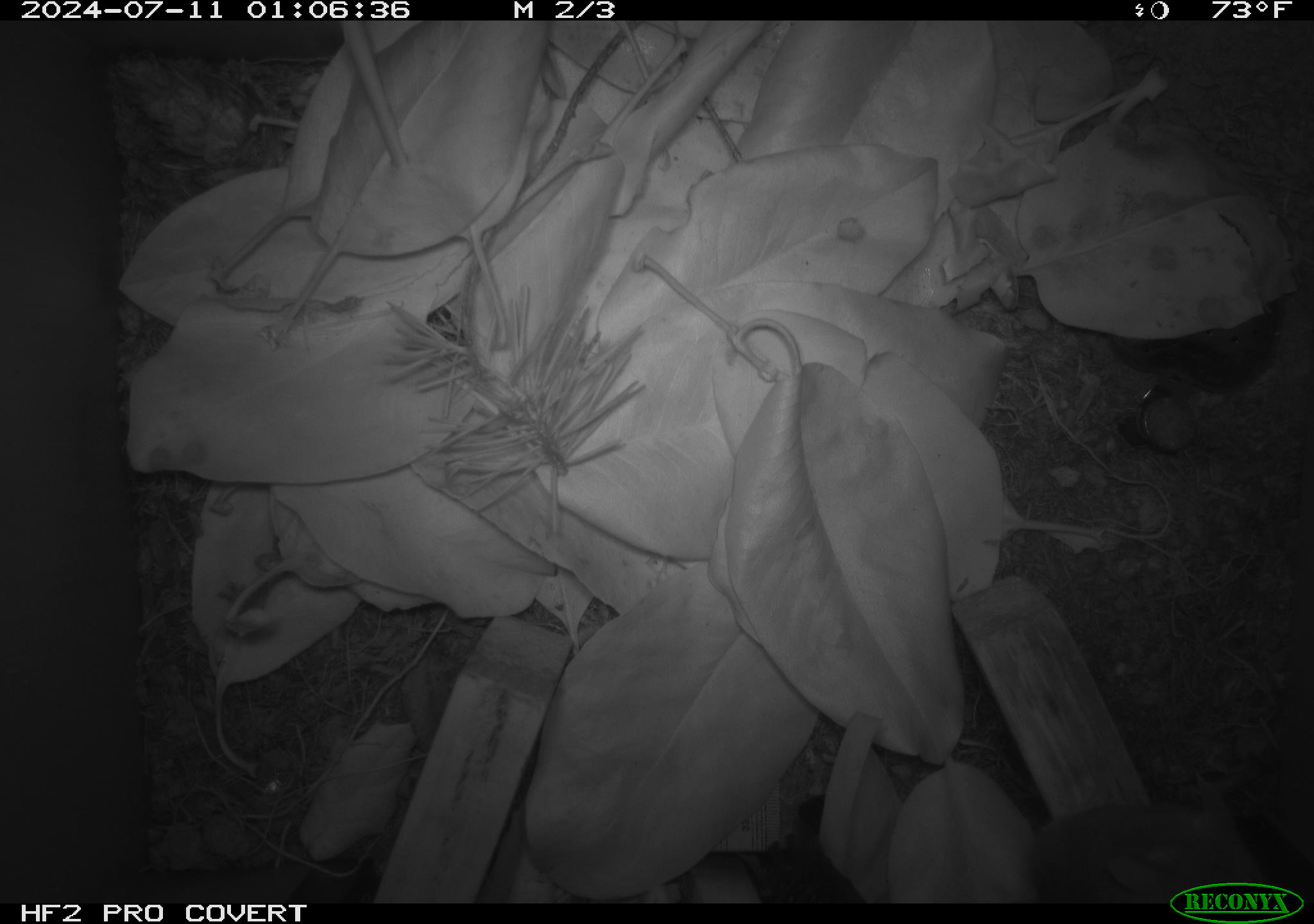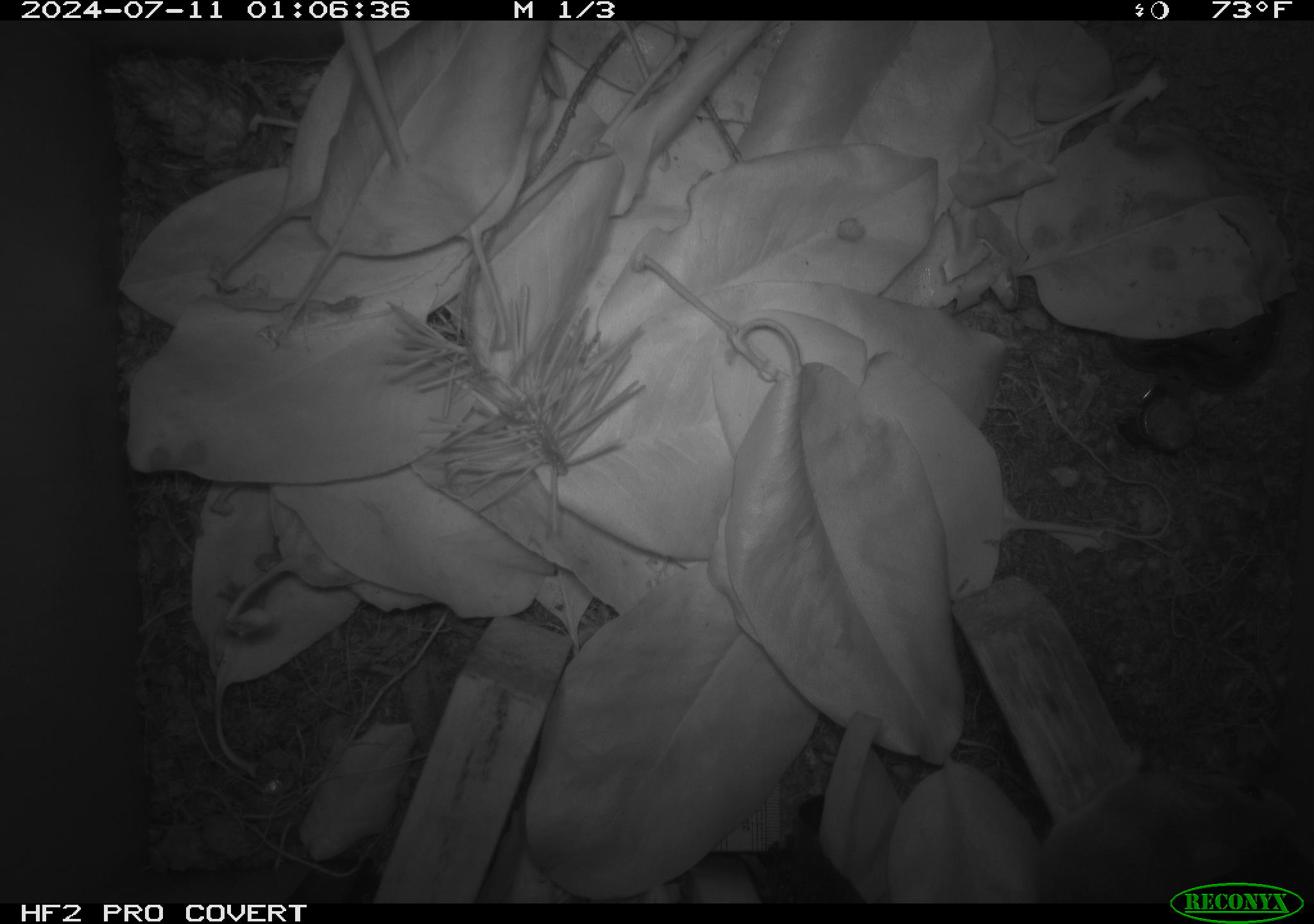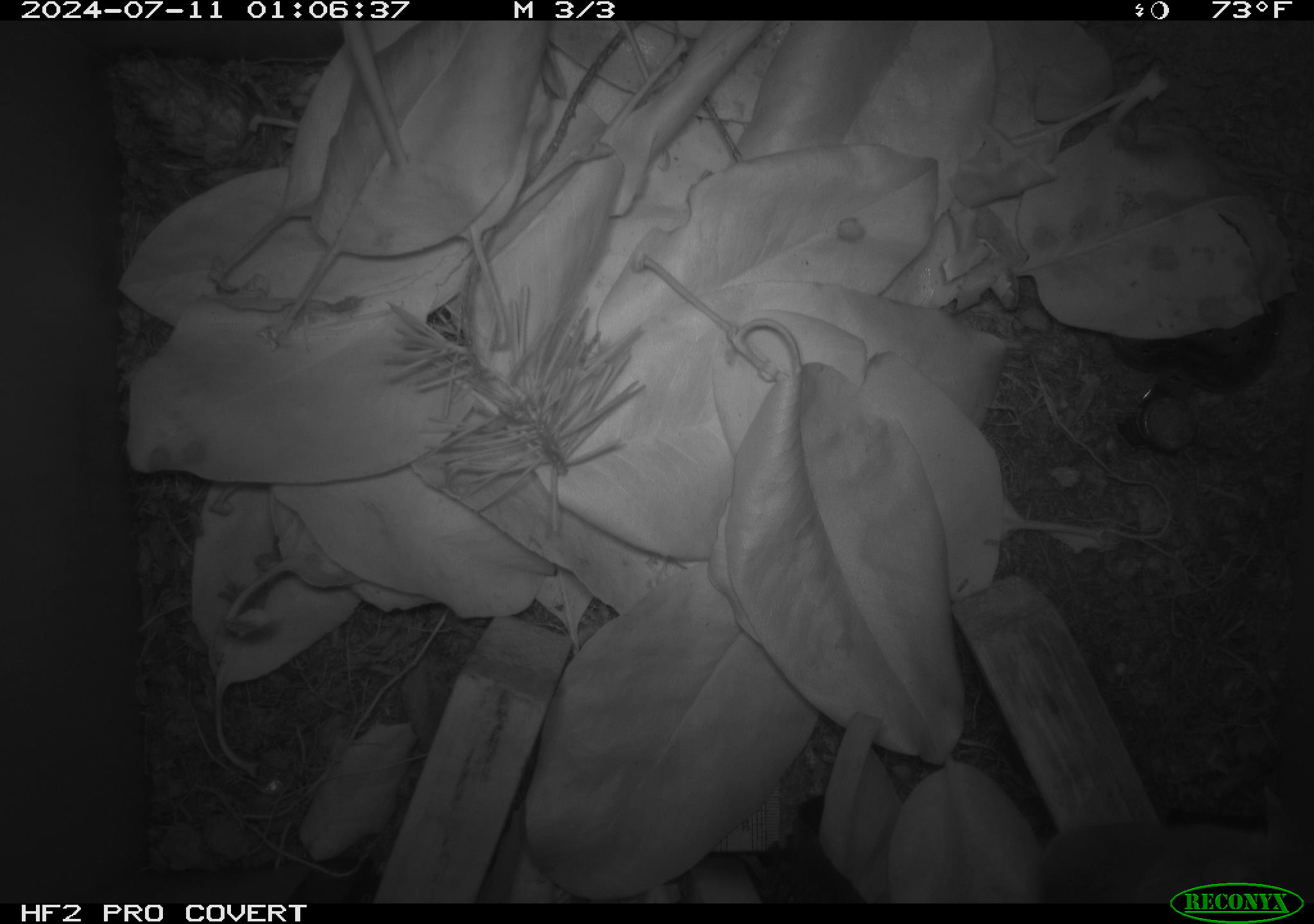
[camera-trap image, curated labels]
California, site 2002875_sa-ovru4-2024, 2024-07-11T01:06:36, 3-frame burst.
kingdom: Animalia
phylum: Chordata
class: Mammalia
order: Rodentia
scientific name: Rodentia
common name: mouse species